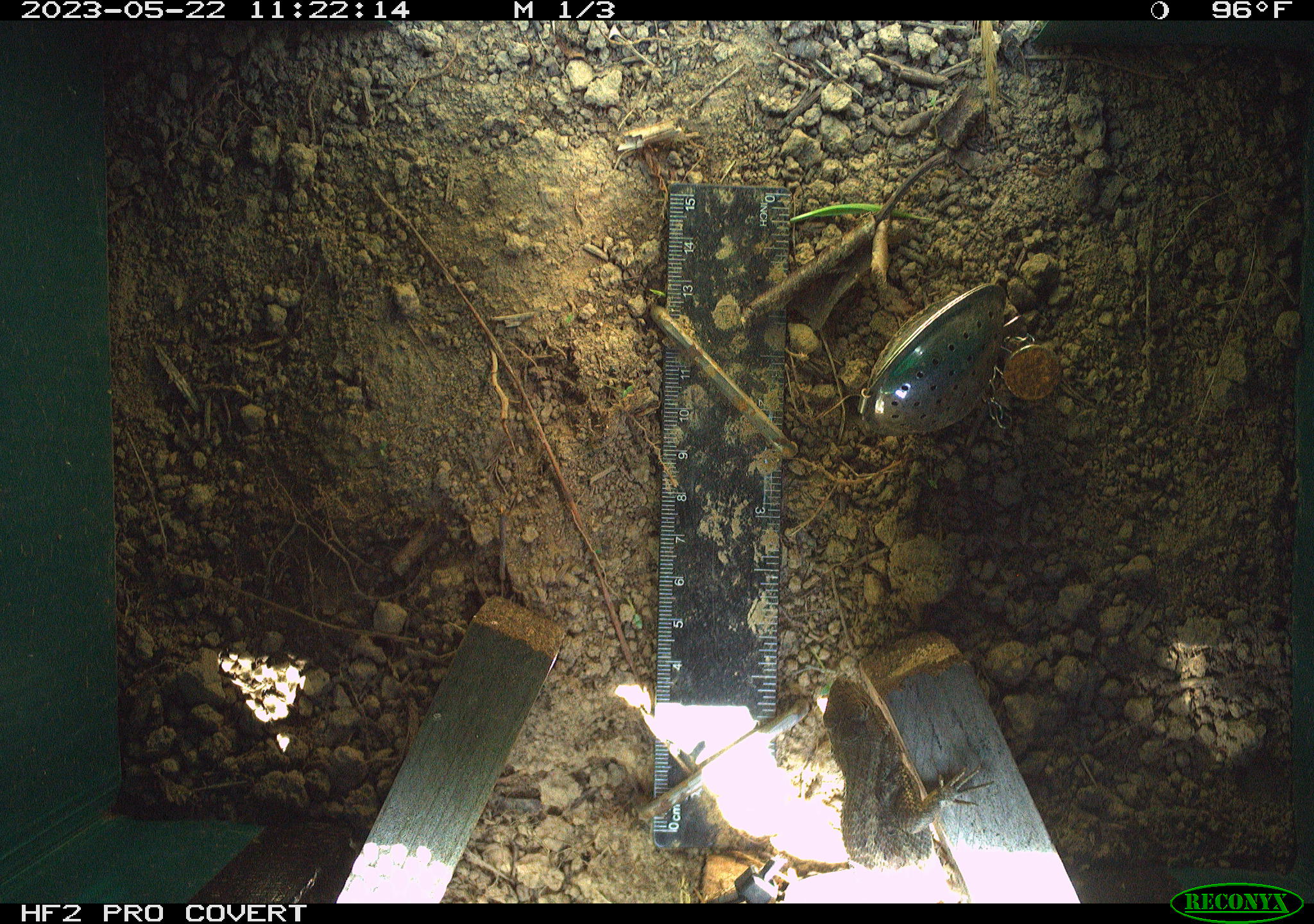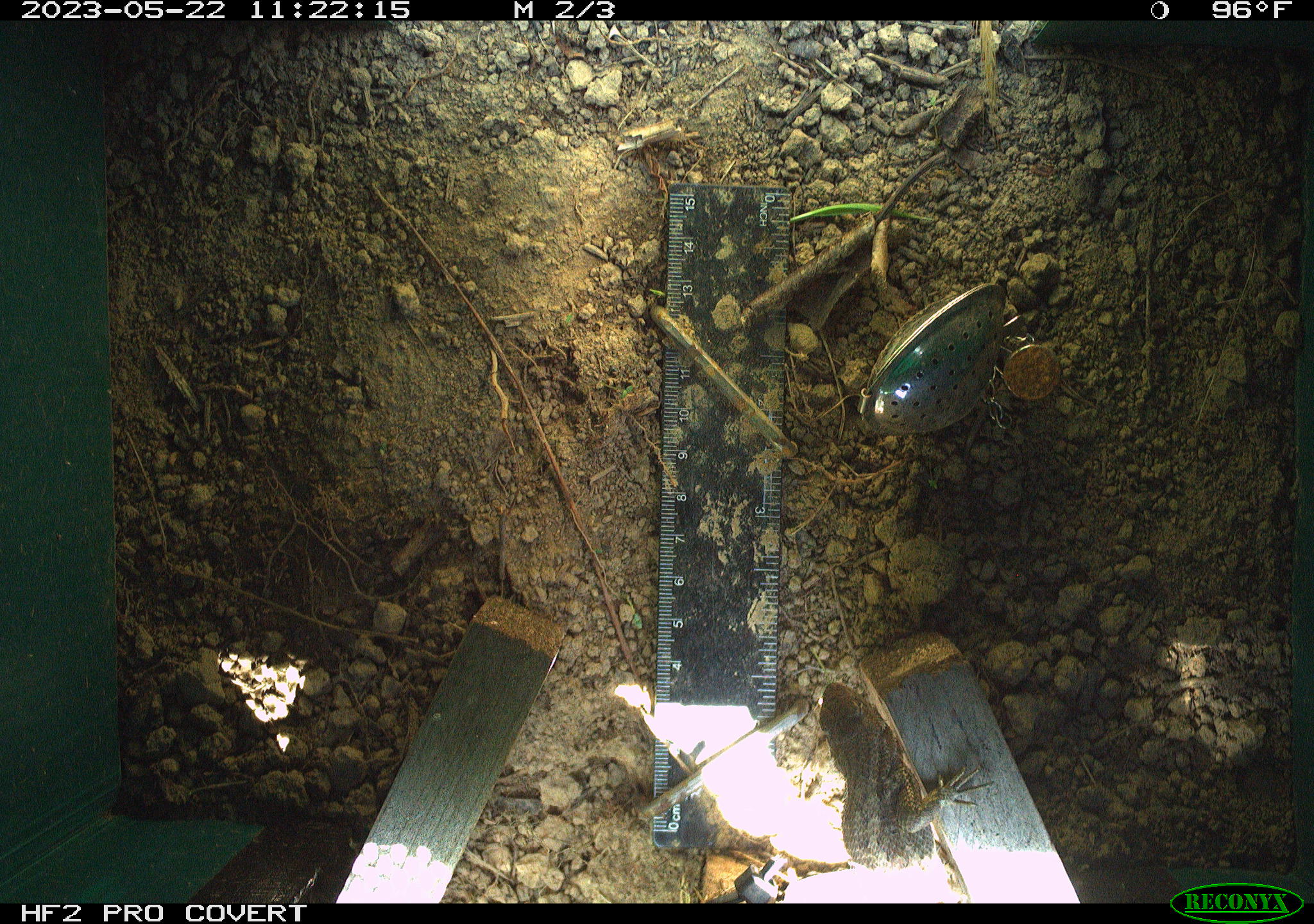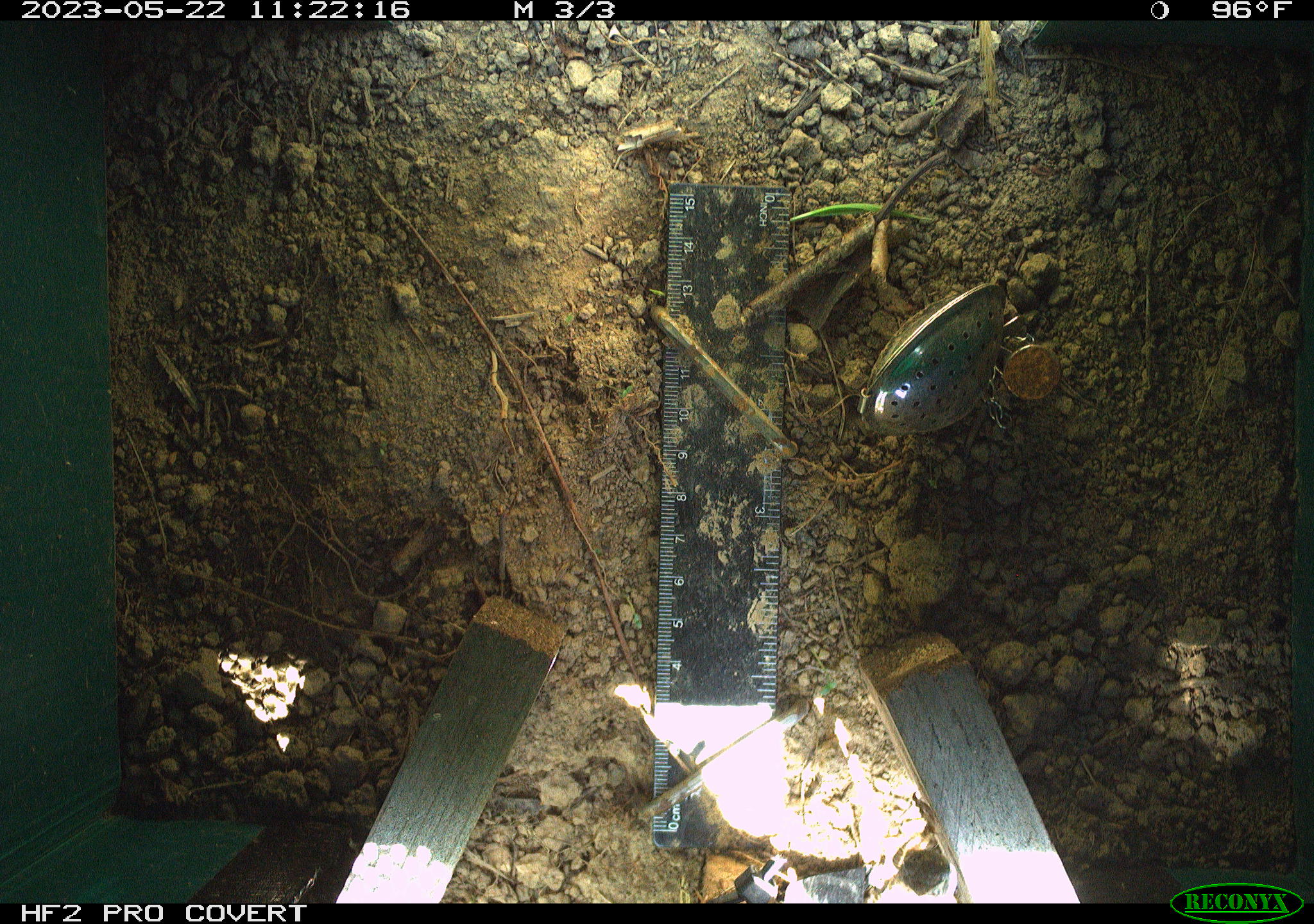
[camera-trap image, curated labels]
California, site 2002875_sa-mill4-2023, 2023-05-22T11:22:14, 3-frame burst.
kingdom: Animalia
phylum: Chordata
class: Reptilia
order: Squamata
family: Phrynosomatidae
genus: Sceloporus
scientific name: Sceloporus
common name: spiny lizards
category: sceloporus species